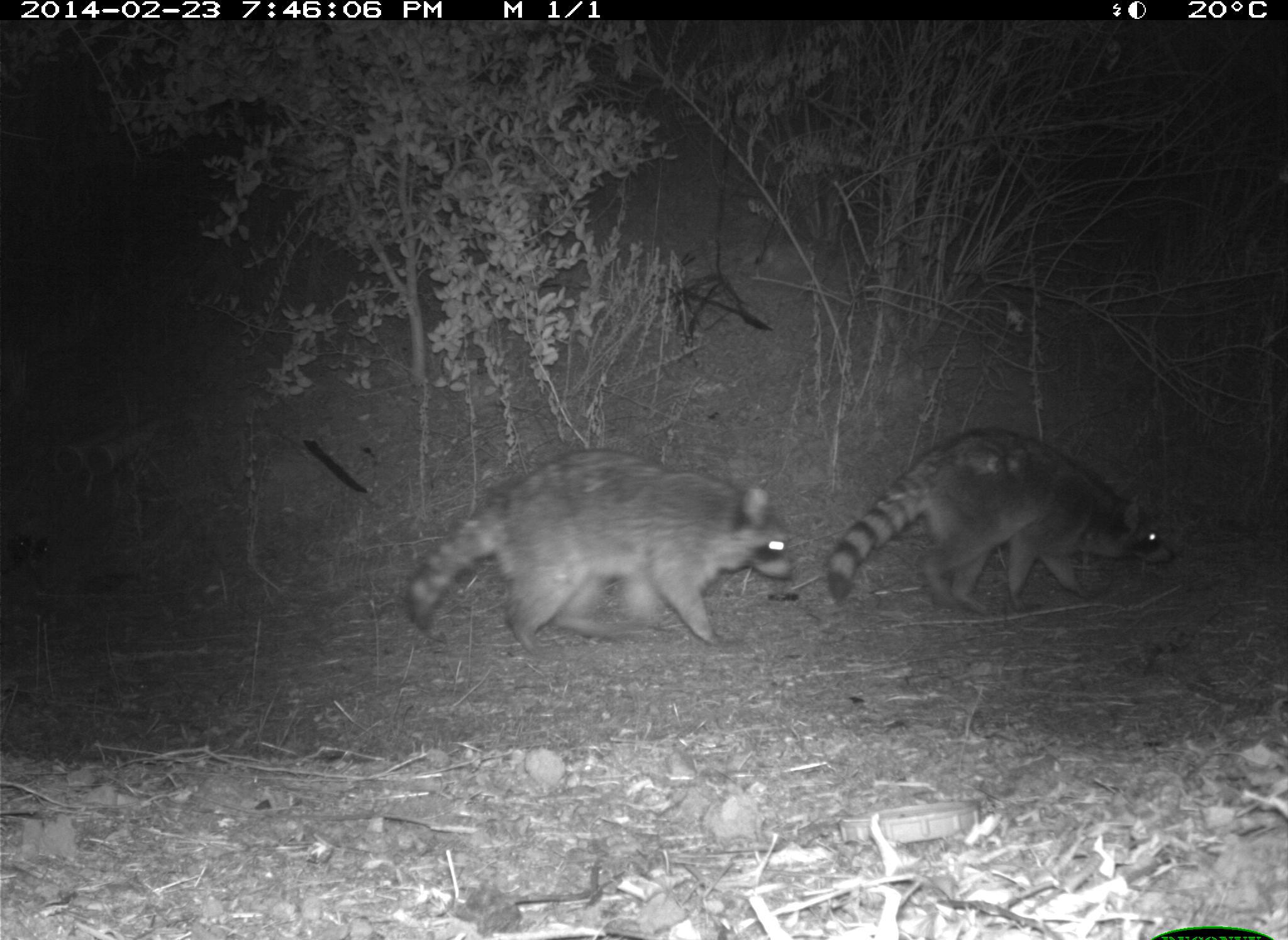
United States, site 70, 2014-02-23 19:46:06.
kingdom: Animalia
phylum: Chordata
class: Mammalia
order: Carnivora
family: Procyonidae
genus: Procyon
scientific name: Procyon lotor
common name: raccoon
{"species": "raccoon (Procyon lotor)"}